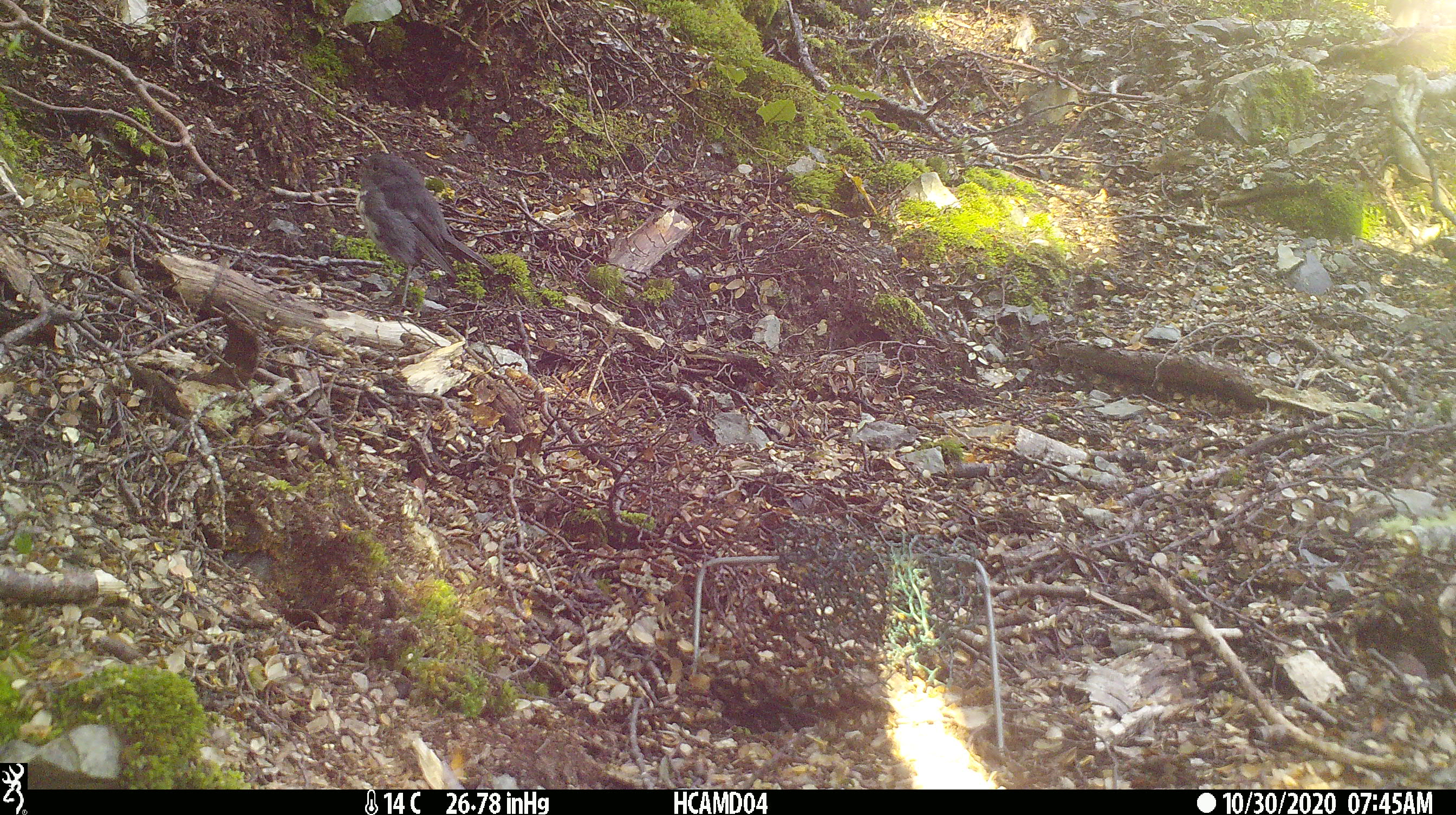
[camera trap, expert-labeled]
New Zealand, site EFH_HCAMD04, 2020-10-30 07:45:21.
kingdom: Animalia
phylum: Chordata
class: Aves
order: Passeriformes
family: Petroicidae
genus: Petroica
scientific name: Petroica australis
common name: new zealand robin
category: robin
Robin (new zealand robin) (Petroica australis).